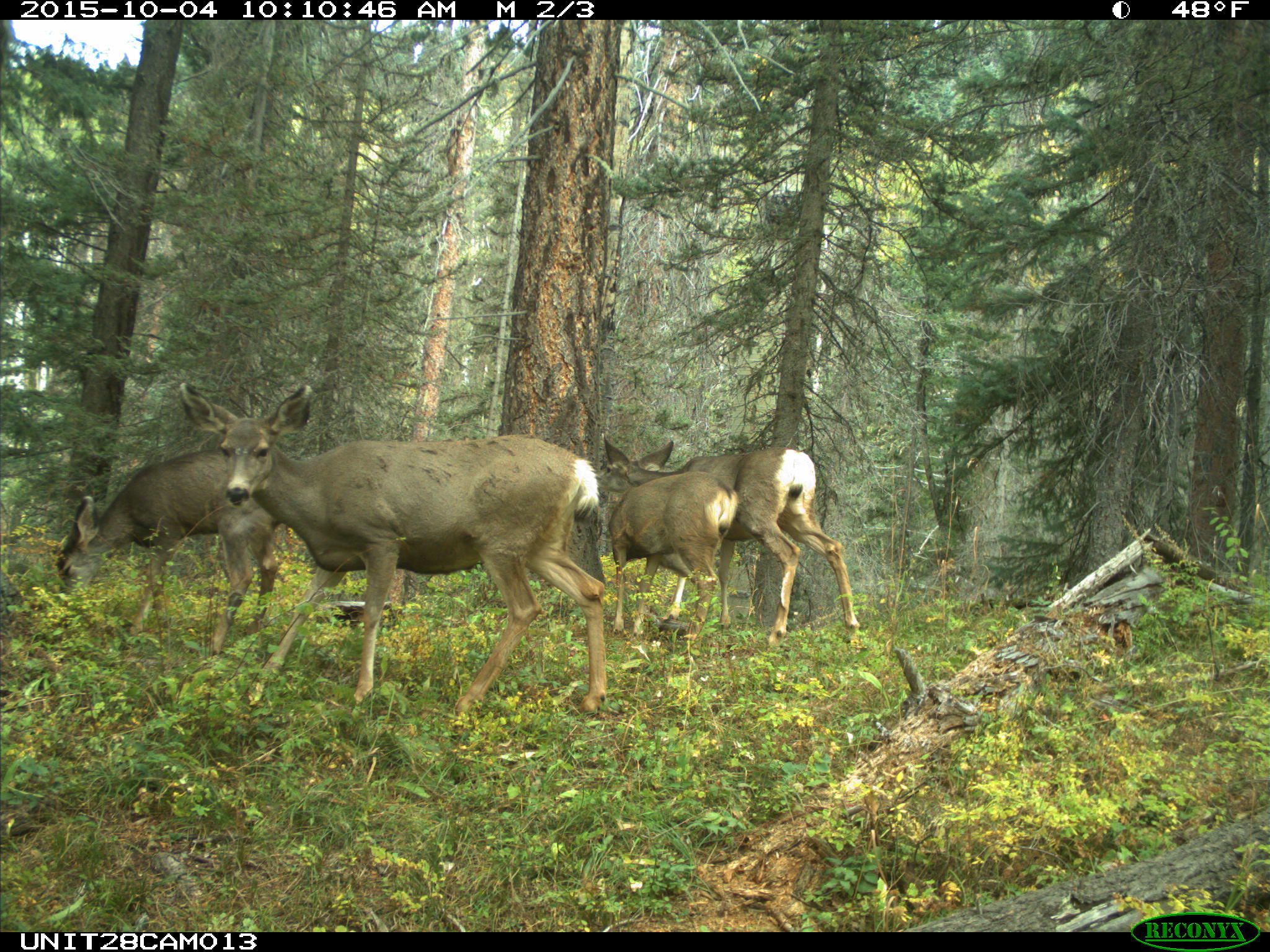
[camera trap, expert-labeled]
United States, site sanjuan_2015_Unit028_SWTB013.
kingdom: Animalia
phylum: Chordata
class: Mammalia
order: Artiodactyla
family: Cervidae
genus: Odocoileus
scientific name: Odocoileus hemionus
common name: mule deer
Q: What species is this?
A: Odocoileus hemionus (mule deer).